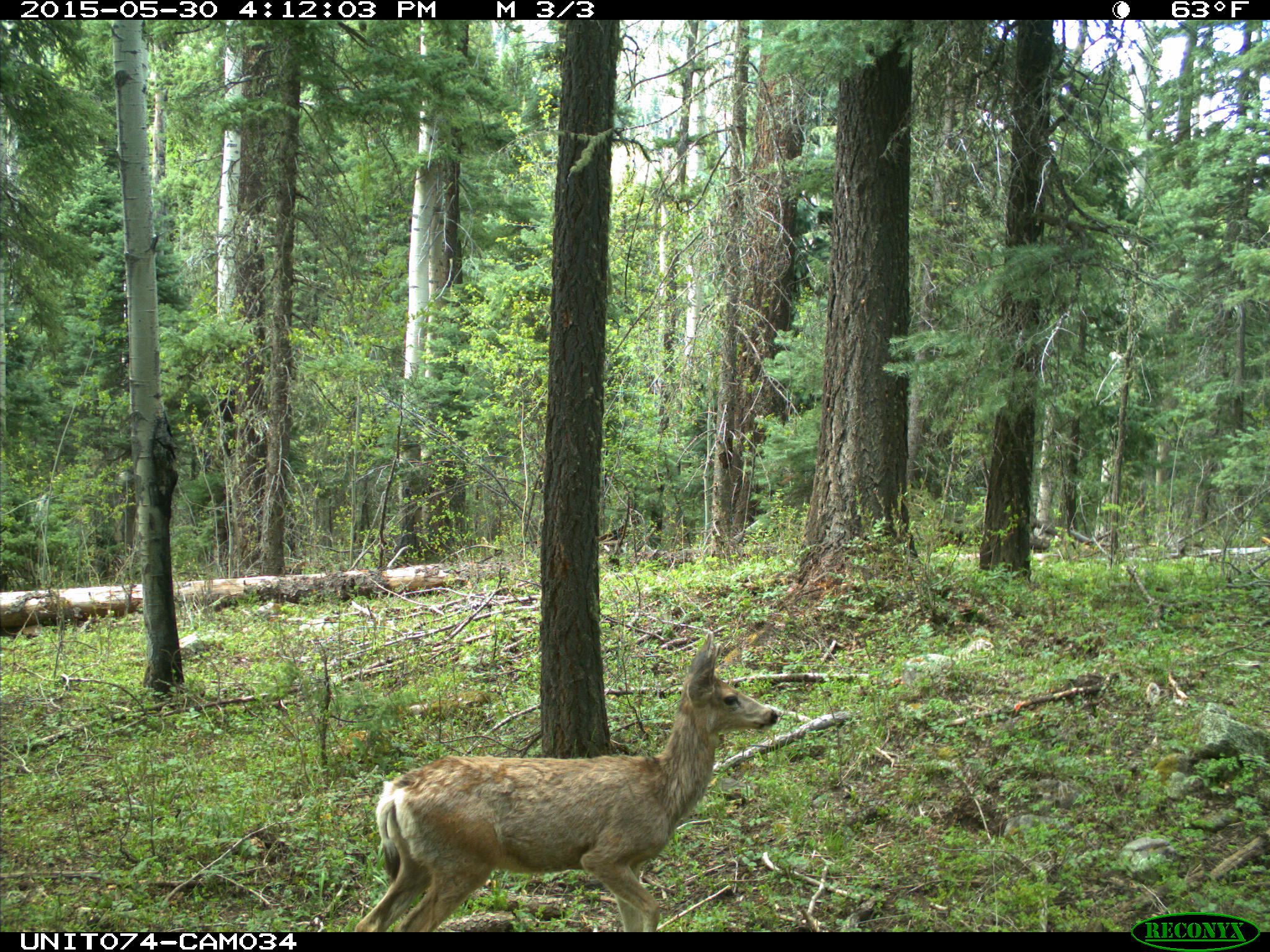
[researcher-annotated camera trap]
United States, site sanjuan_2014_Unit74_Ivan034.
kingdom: Animalia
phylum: Chordata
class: Mammalia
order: Artiodactyla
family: Cervidae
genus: Odocoileus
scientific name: Odocoileus hemionus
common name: mule deer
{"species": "Odocoileus hemionus (mule deer)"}